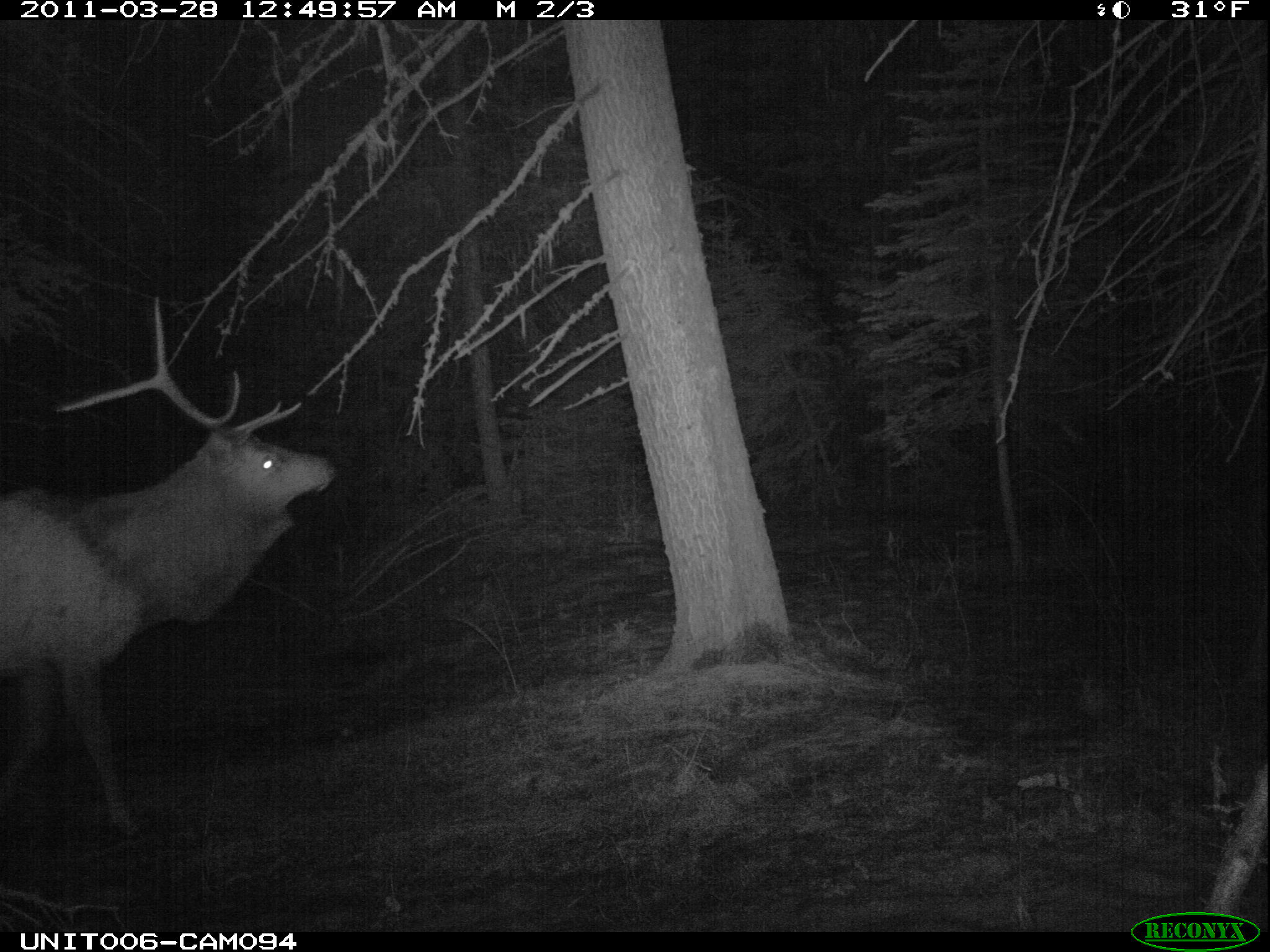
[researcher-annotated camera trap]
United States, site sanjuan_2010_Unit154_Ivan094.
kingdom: Animalia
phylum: Chordata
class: Mammalia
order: Artiodactyla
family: Cervidae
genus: Cervus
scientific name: Cervus elaphus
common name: red deer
Cervus elaphus (red deer).